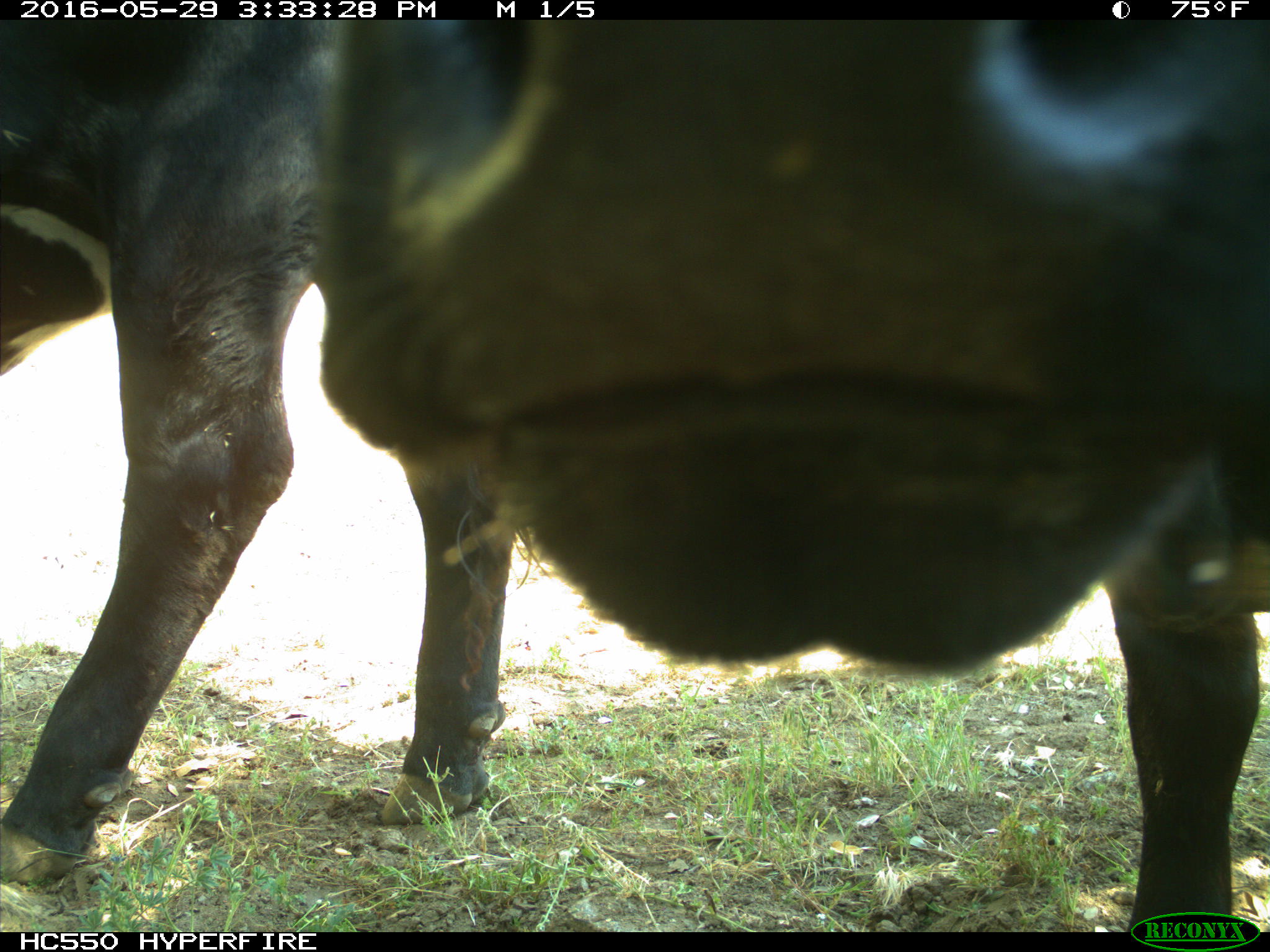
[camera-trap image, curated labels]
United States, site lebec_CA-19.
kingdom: Animalia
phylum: Chordata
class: Mammalia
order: Artiodactyla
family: Bovidae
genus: Bos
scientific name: Bos taurus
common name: domestic cow